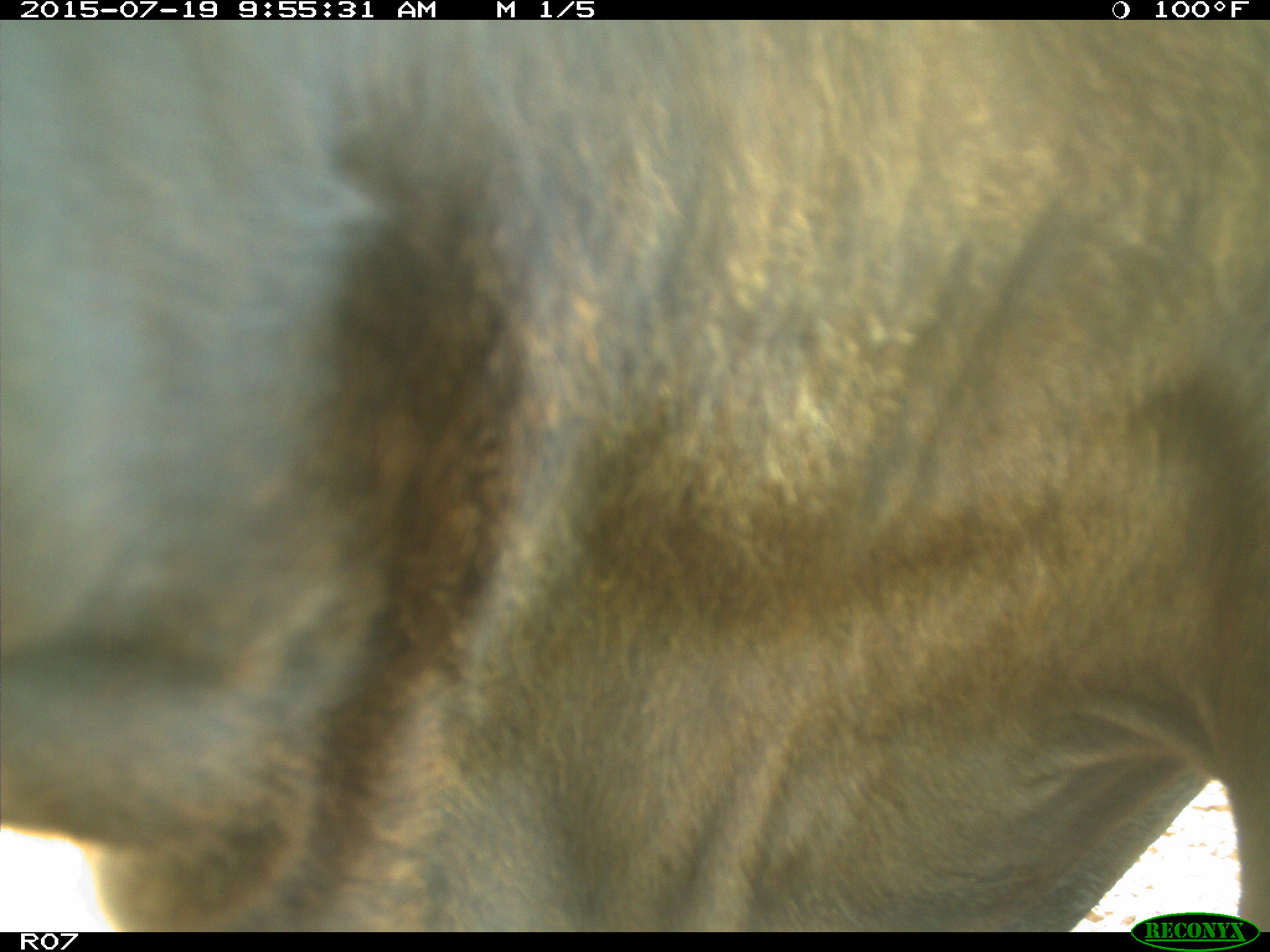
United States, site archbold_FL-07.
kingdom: Animalia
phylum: Chordata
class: Mammalia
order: Artiodactyla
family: Bovidae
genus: Bos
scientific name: Bos taurus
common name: domestic cow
Bos taurus (domestic cow).